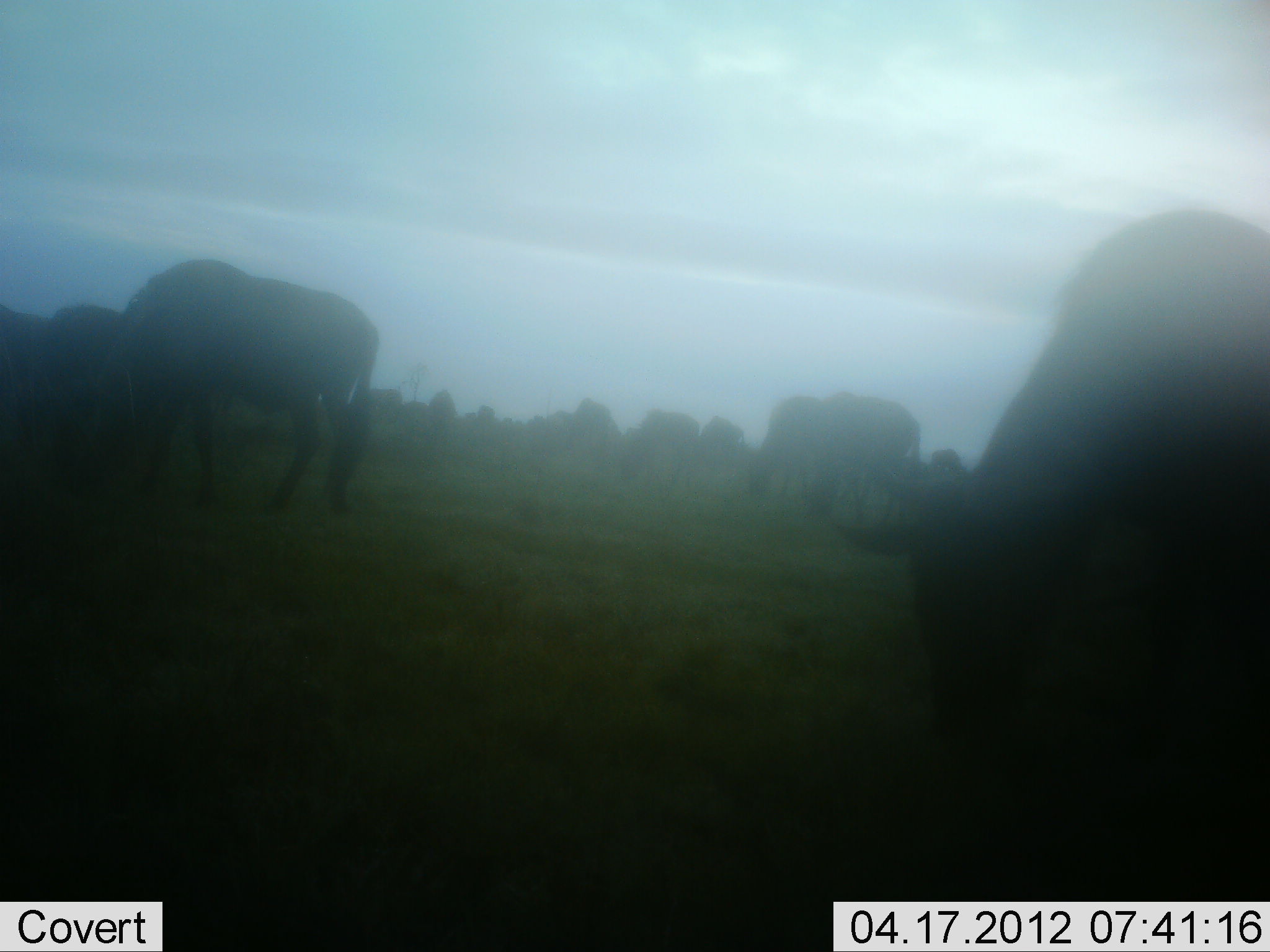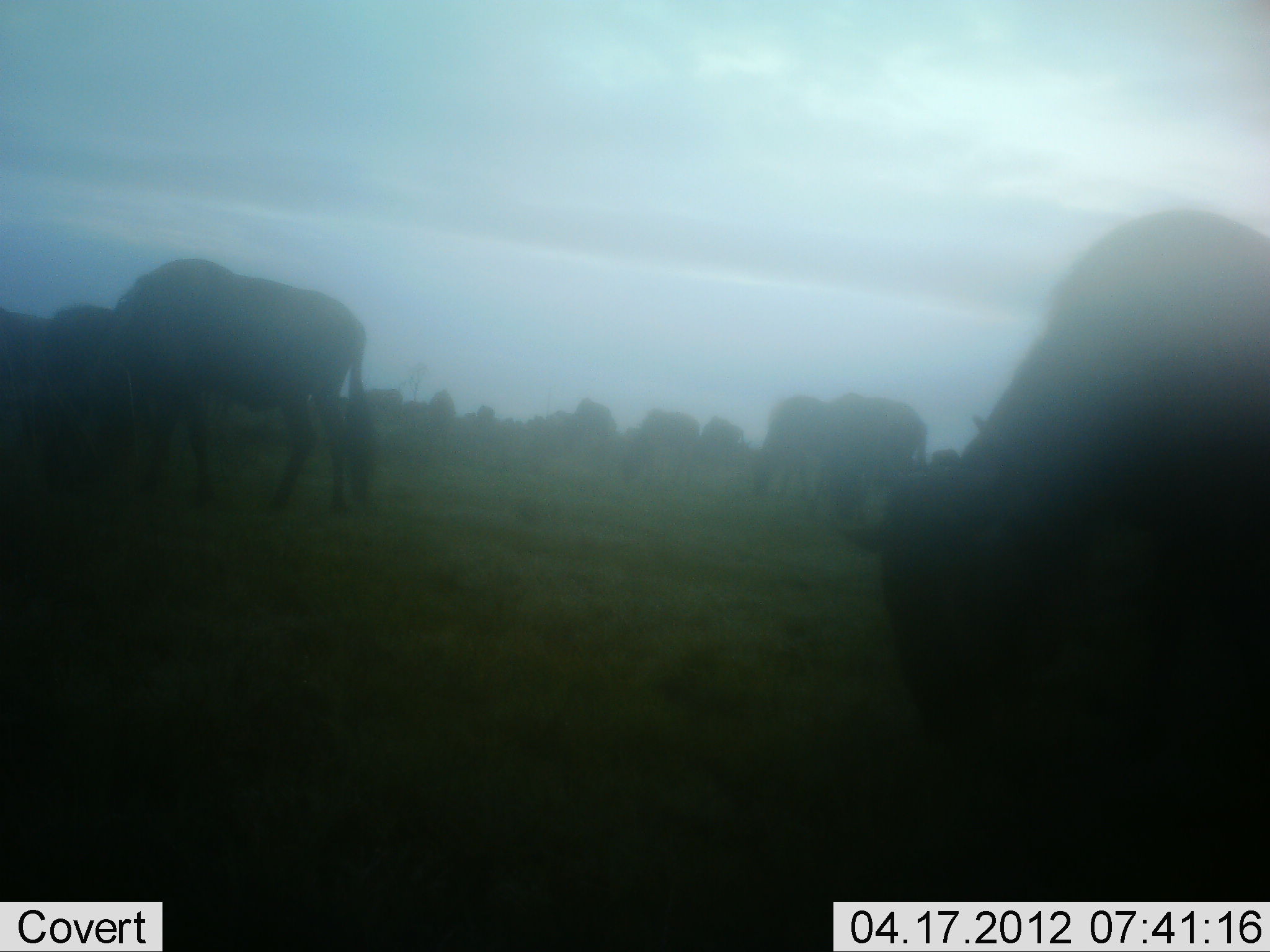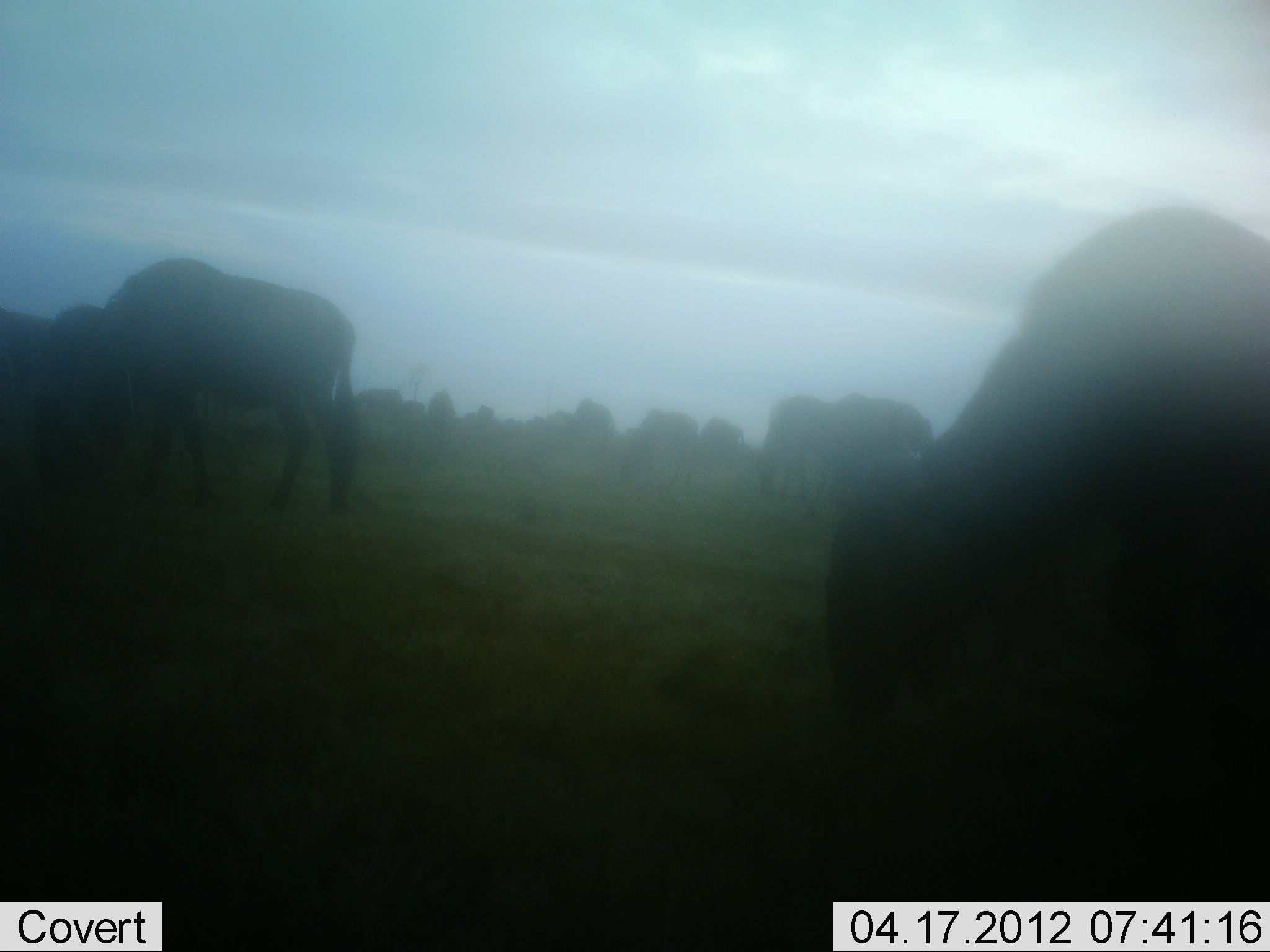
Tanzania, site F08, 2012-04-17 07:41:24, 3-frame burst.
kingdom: Animalia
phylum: Chordata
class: Mammalia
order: Artiodactyla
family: Bovidae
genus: Connochaetes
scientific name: Connochaetes taurinus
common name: blue wildebeest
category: wildebeest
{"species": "wildebeest (blue wildebeest) (Connochaetes taurinus)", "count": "11-50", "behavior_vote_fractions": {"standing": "35%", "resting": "0%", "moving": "12%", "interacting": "0%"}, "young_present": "0%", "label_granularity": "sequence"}